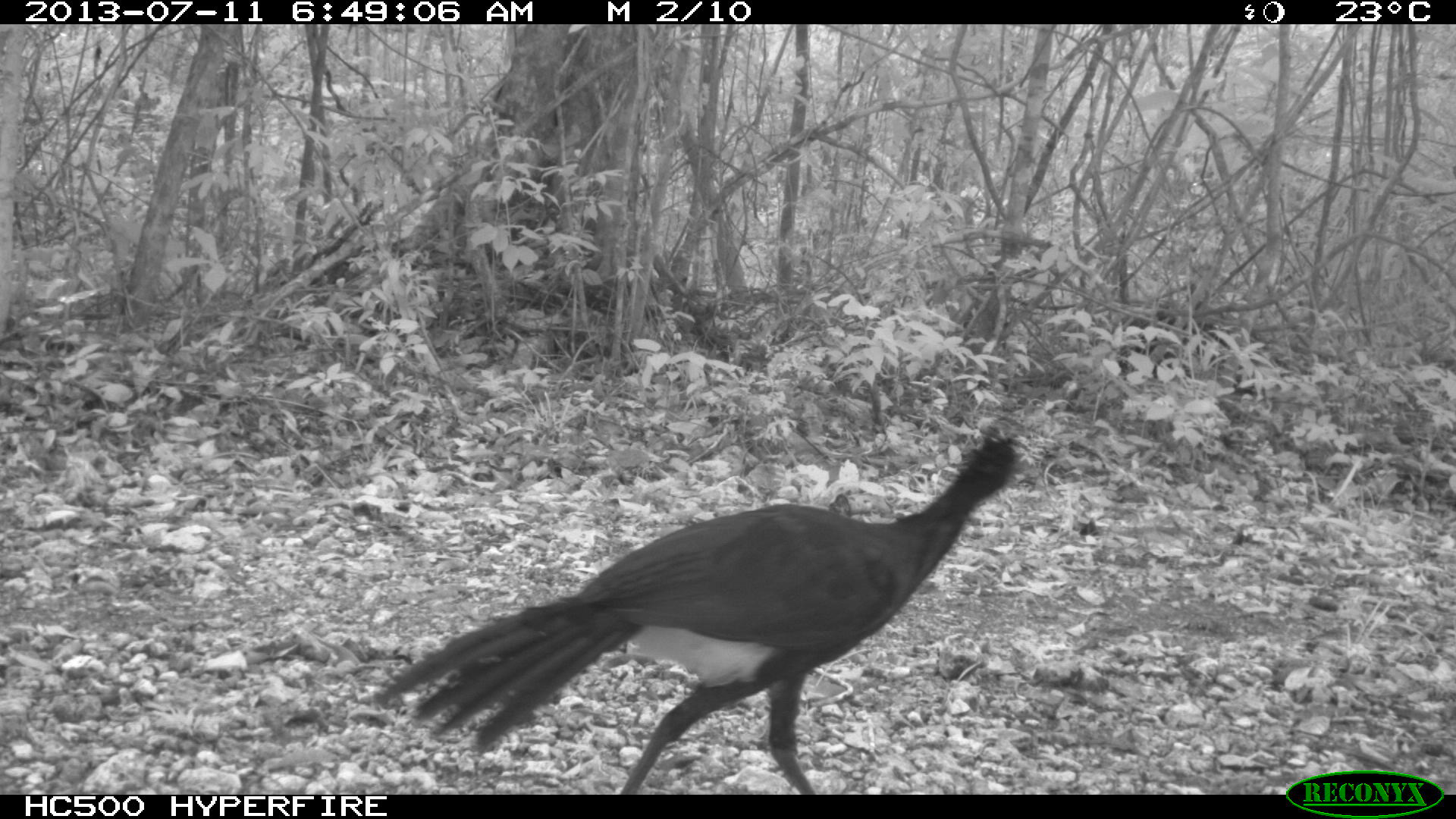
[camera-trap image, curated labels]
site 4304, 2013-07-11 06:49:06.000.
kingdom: Animalia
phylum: Chordata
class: Aves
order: Galliformes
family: Cracidae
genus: Crax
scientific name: Crax rubra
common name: great curassow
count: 1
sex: male